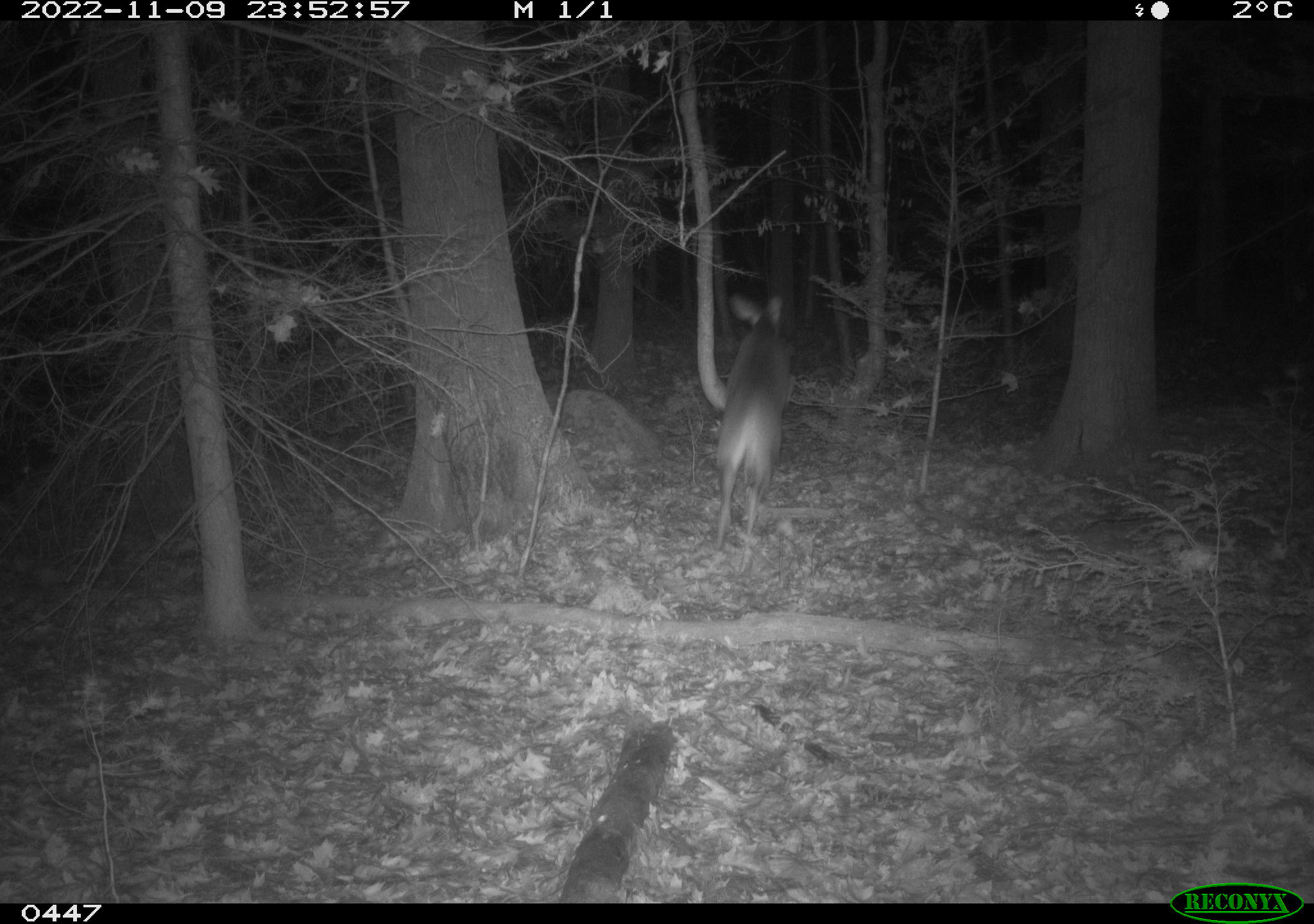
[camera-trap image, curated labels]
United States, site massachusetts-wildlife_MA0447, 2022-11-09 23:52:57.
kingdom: Animalia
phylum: Chordata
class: Mammalia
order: Artiodactyla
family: Cervidae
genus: Odocoileus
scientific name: Odocoileus virginianus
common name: white-tailed deer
White-tailed deer (Odocoileus virginianus).